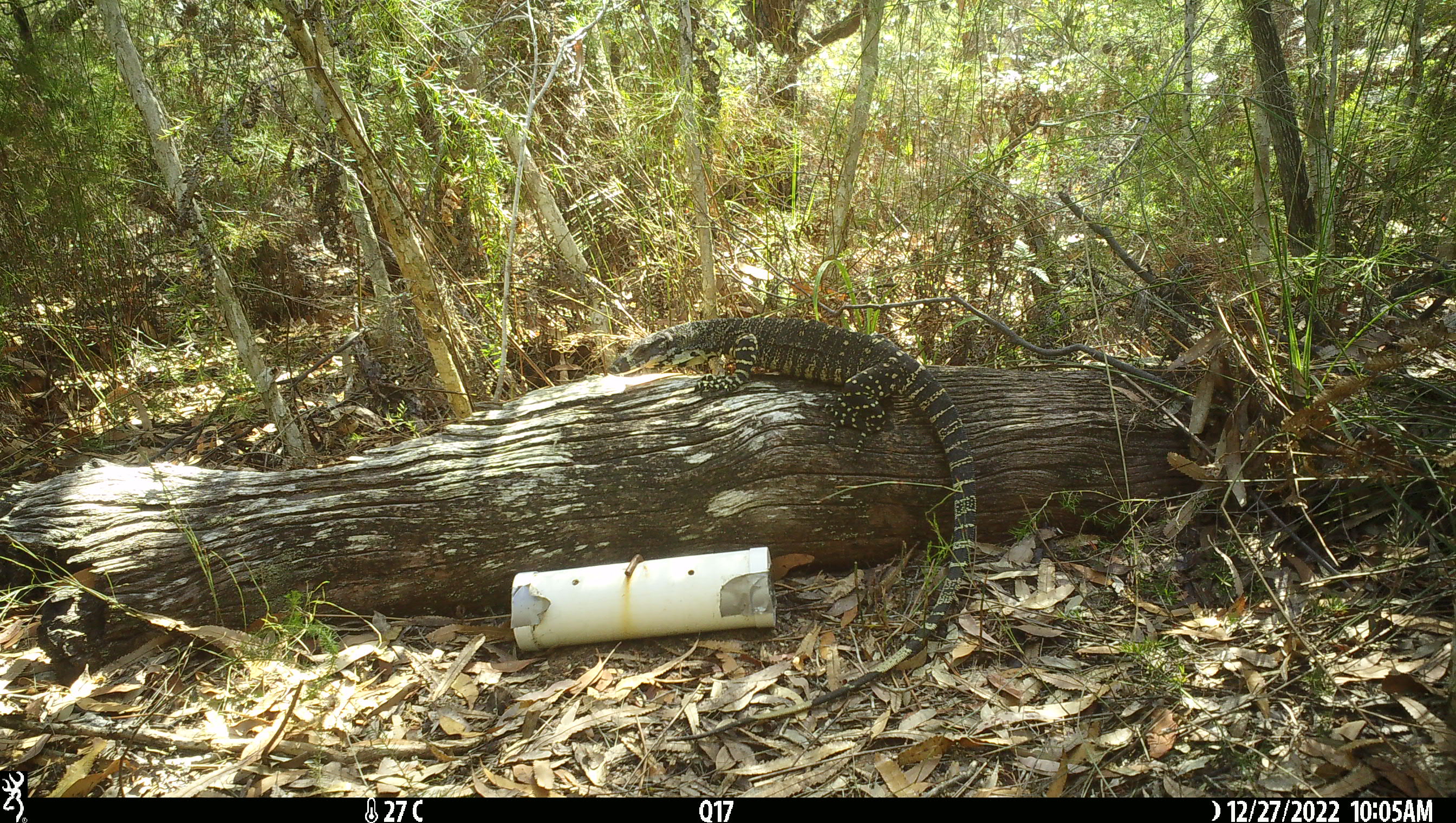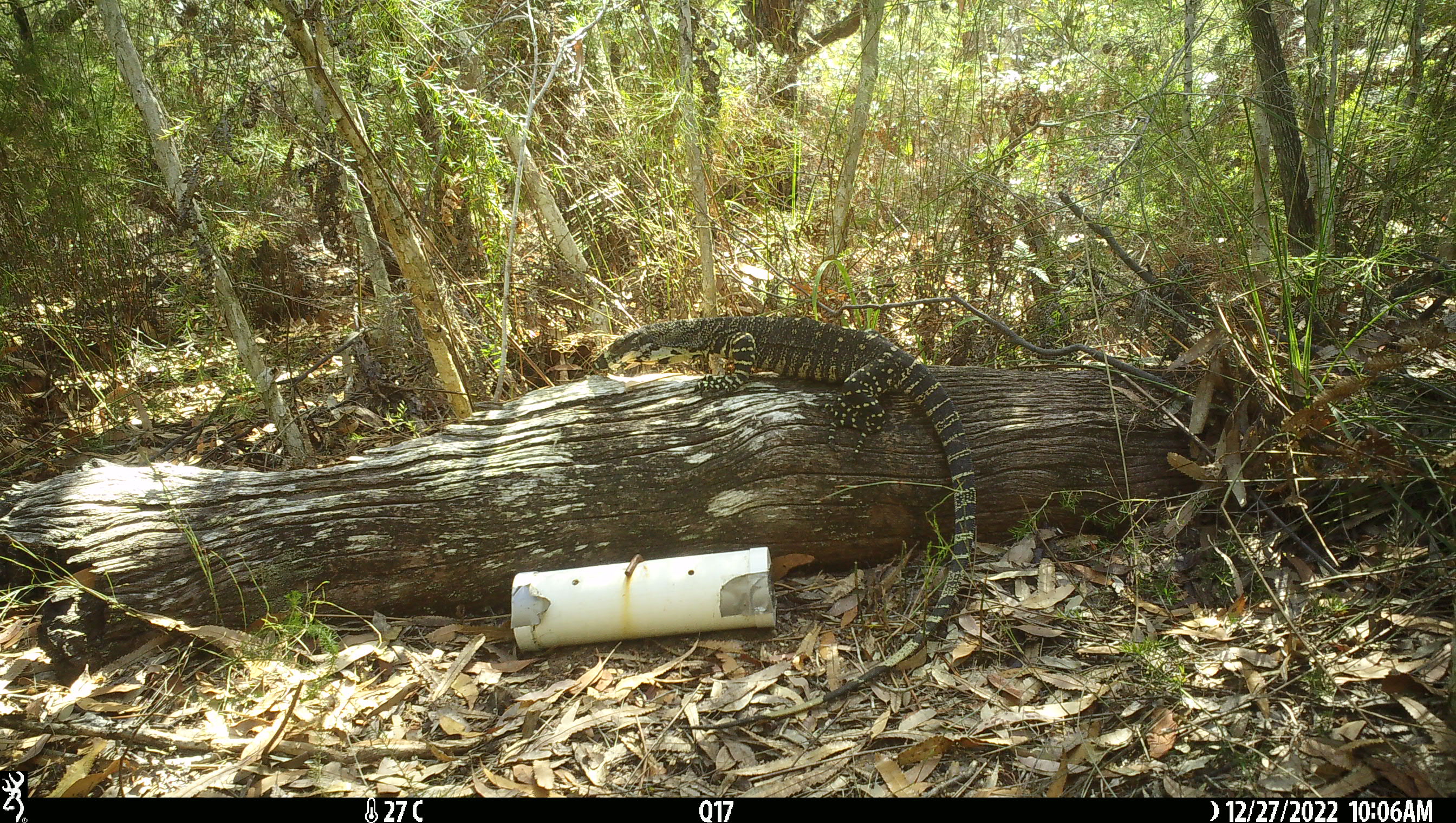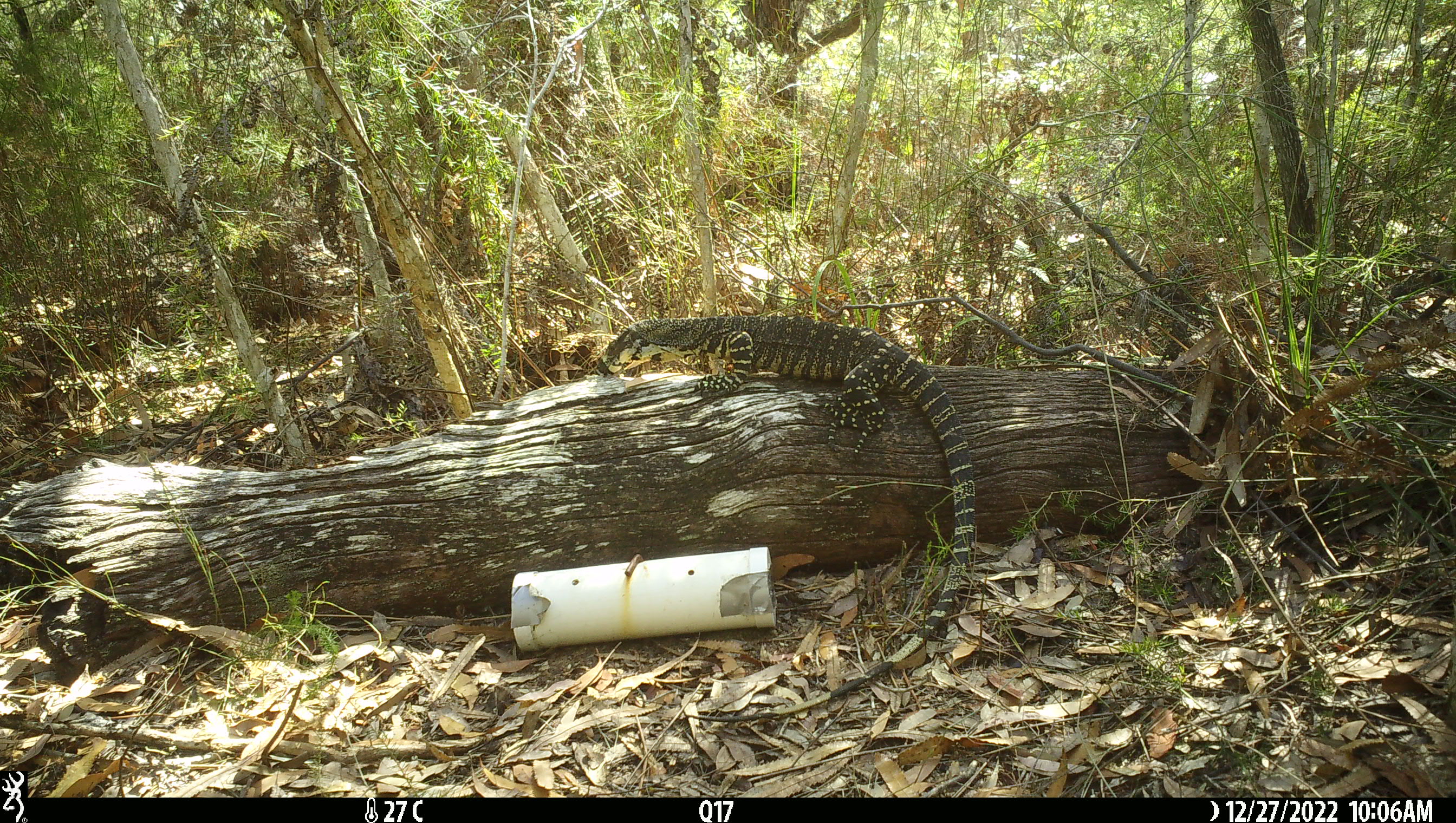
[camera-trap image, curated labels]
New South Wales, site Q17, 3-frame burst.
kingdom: Animalia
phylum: Chordata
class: Reptilia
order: Squamata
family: Varanidae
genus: Varanus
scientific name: Varanus varius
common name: lace monitor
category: goanna